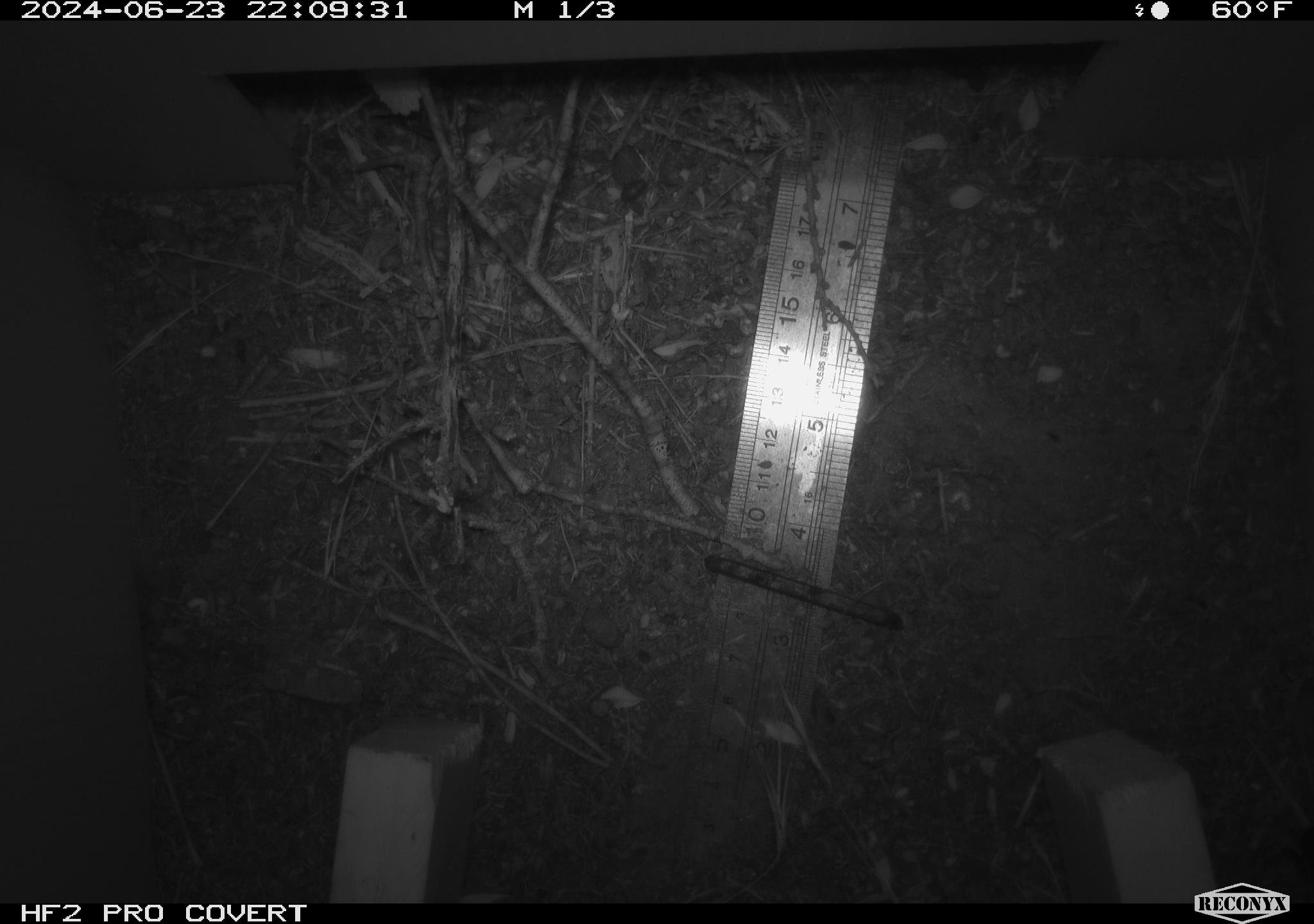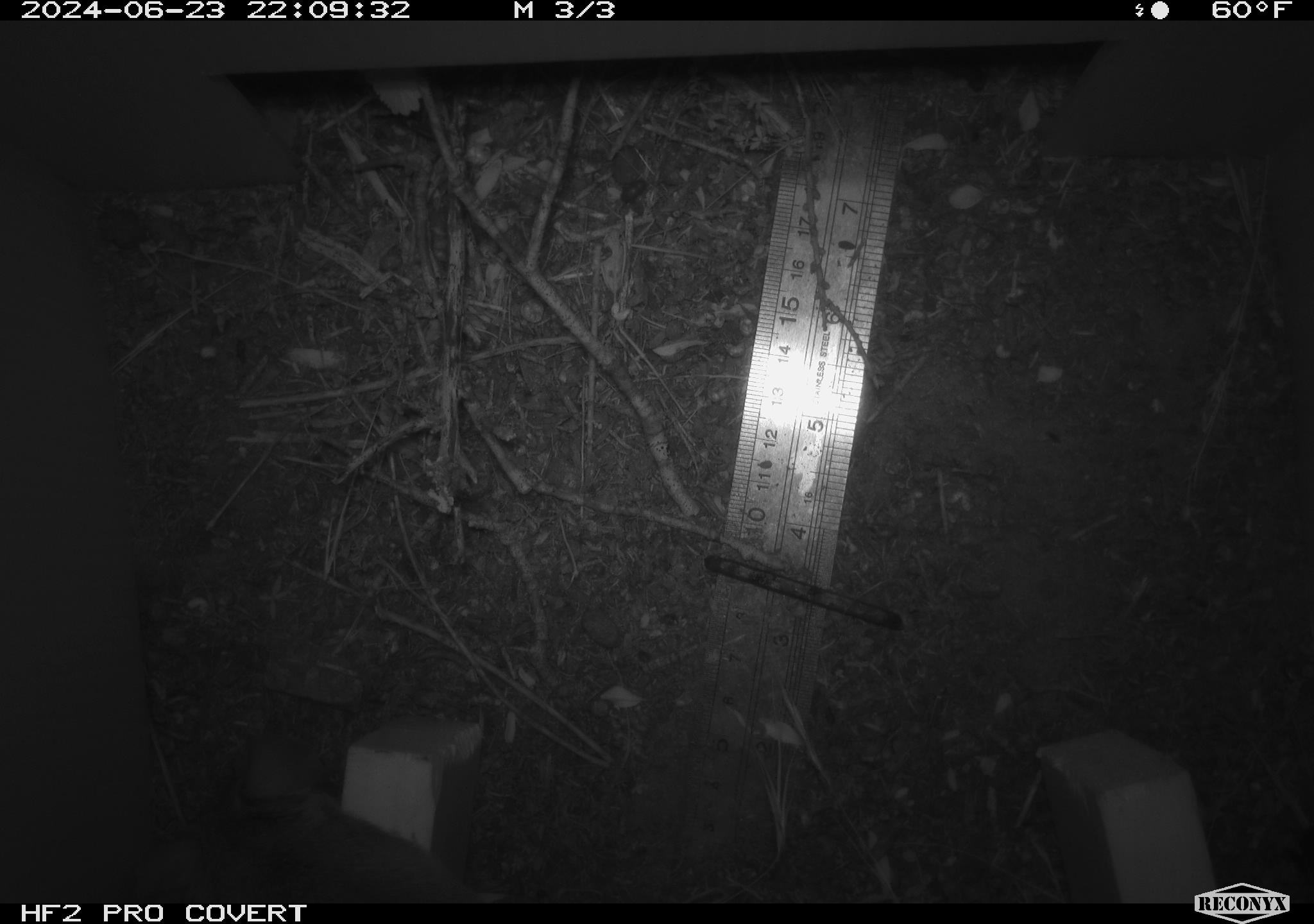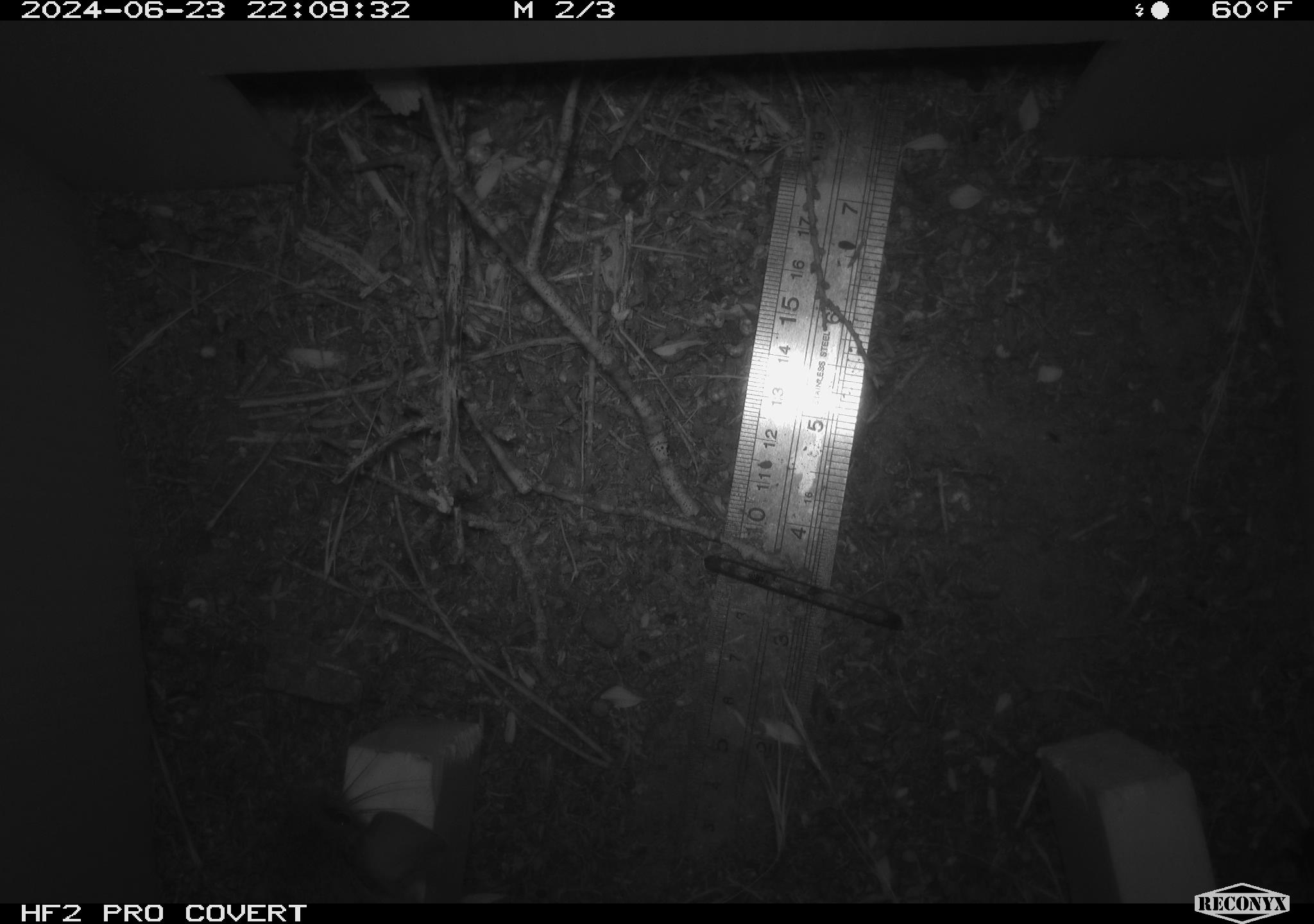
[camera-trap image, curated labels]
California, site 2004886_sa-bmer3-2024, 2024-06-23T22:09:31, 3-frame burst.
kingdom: Animalia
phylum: Chordata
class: Mammalia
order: Rodentia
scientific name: Rodentia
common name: mouse species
Mouse species (Rodentia).